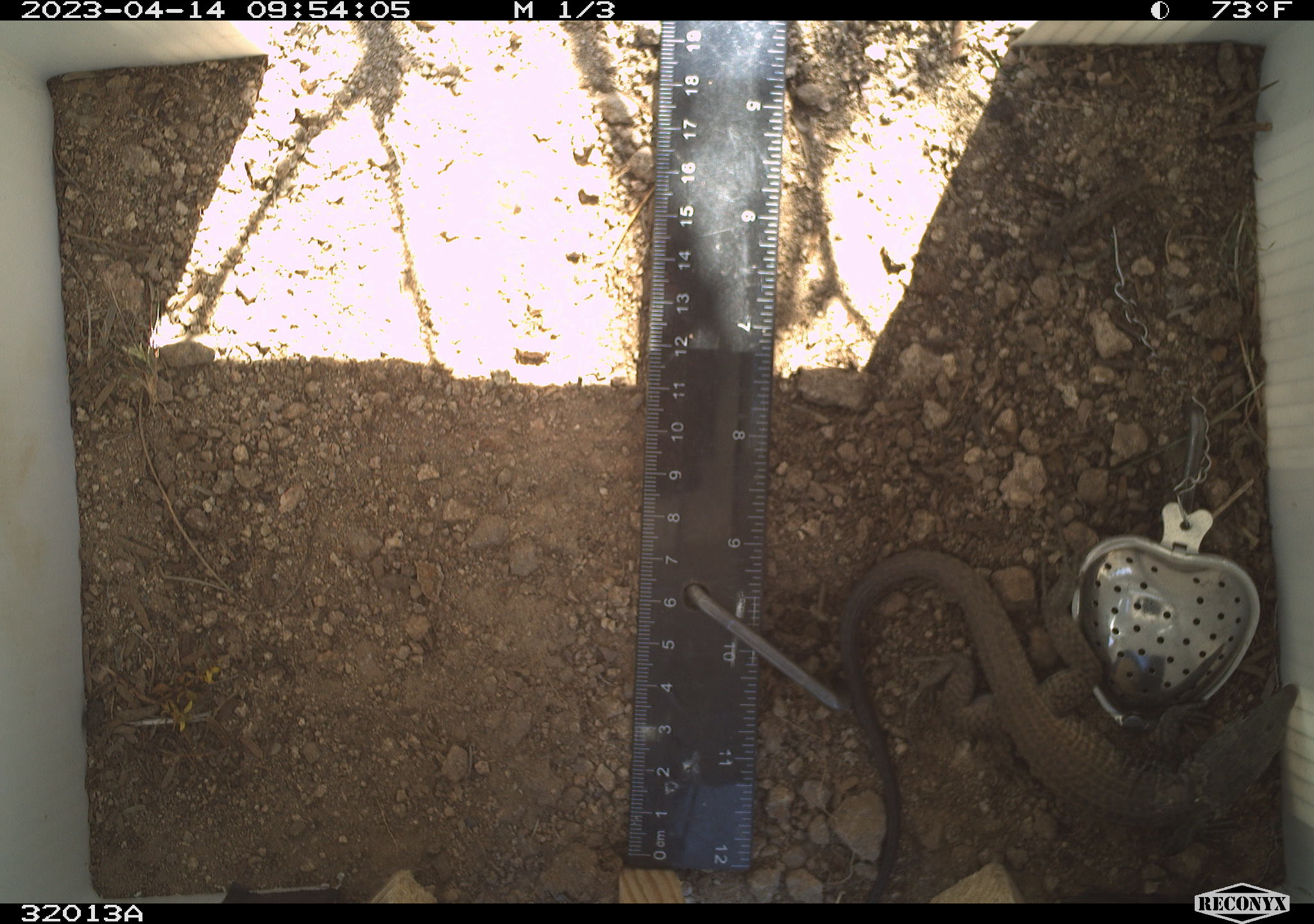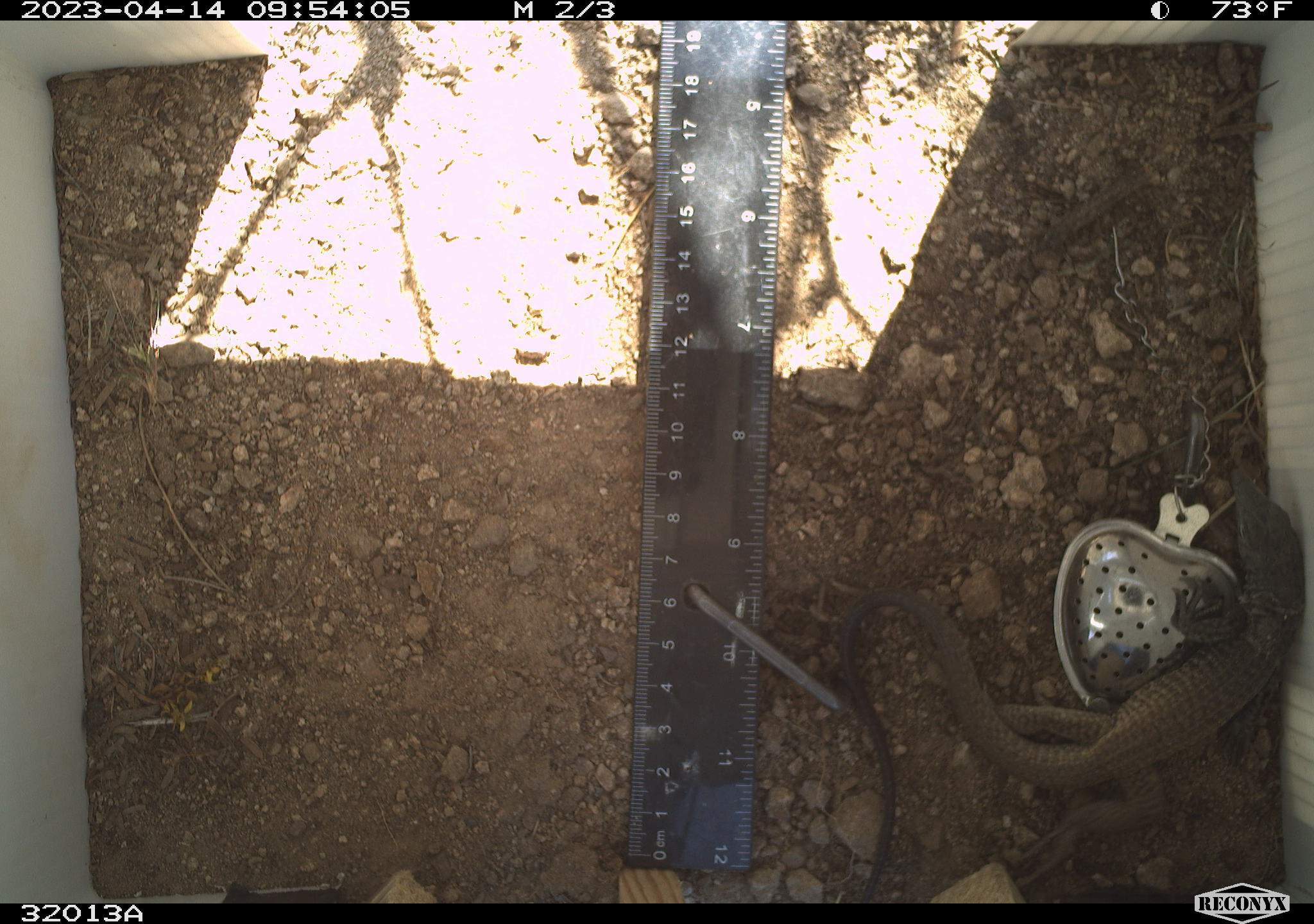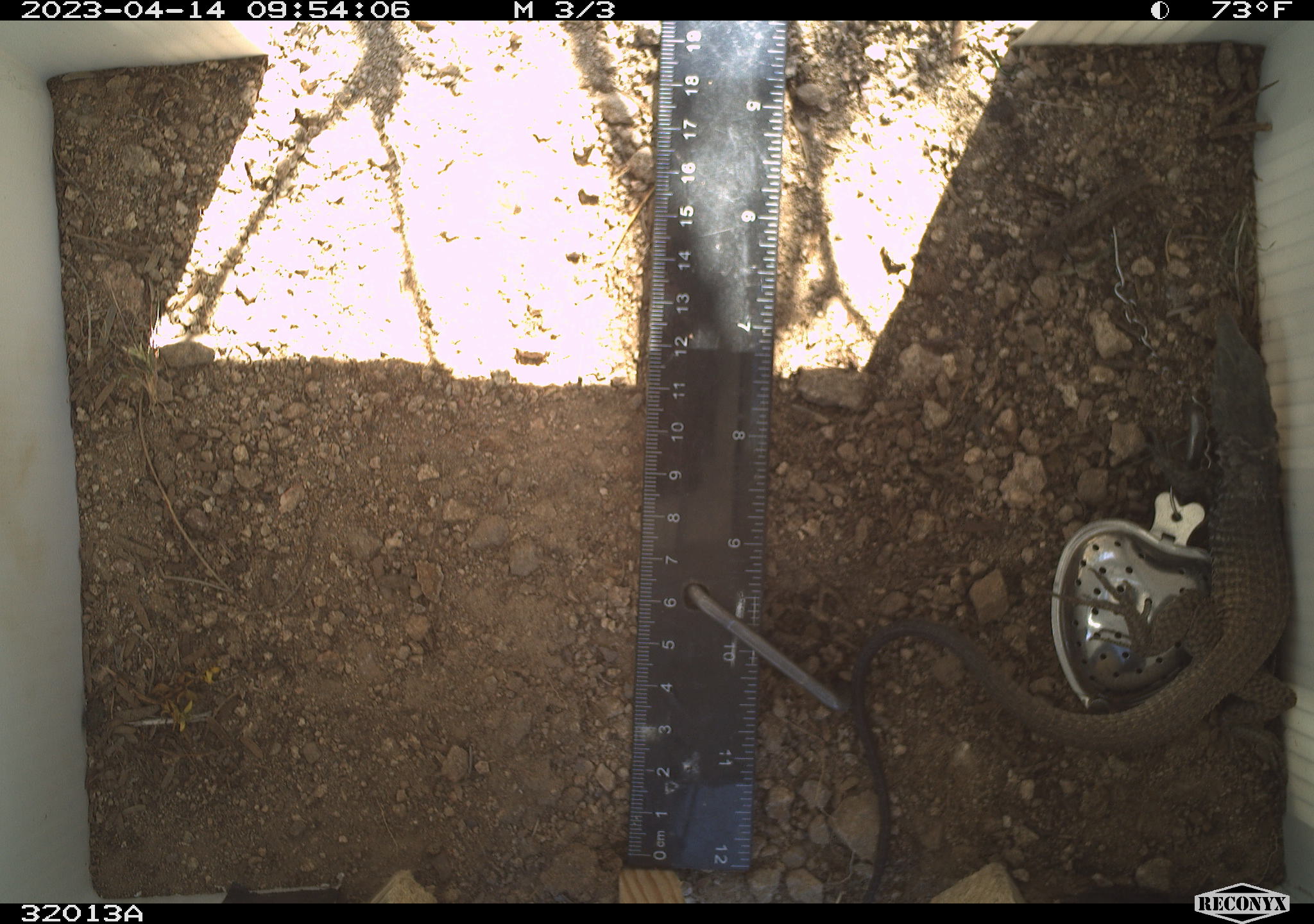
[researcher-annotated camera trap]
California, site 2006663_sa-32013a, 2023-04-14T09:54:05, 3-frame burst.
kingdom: Animalia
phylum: Chordata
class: Reptilia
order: Squamata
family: Teiidae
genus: Aspidoscelis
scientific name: Aspidoscelis tigris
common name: western whiptail